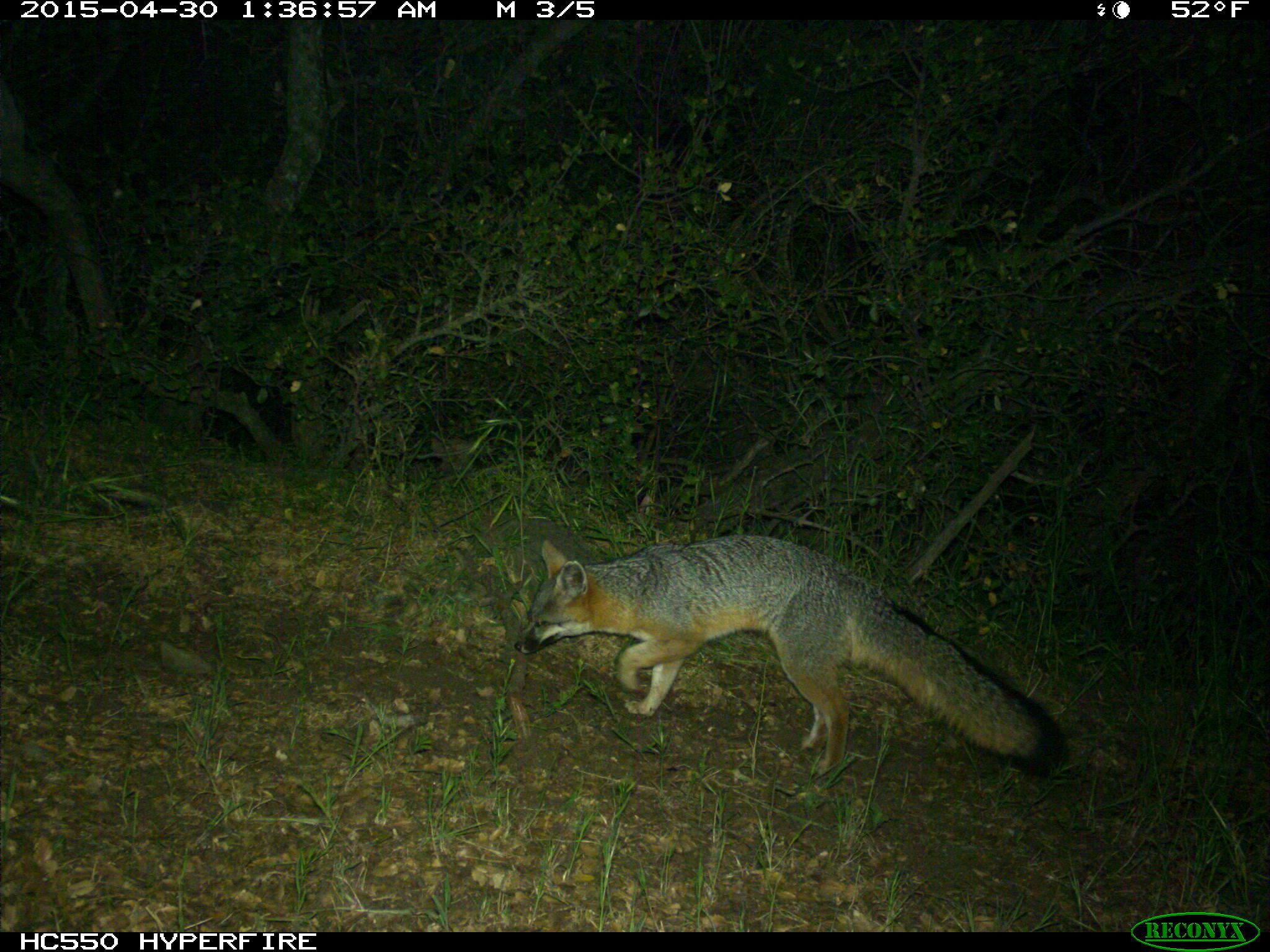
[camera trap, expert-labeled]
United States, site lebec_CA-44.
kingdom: Animalia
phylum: Chordata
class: Mammalia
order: Carnivora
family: Canidae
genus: Urocyon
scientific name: Urocyon cinereoargenteus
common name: gray fox